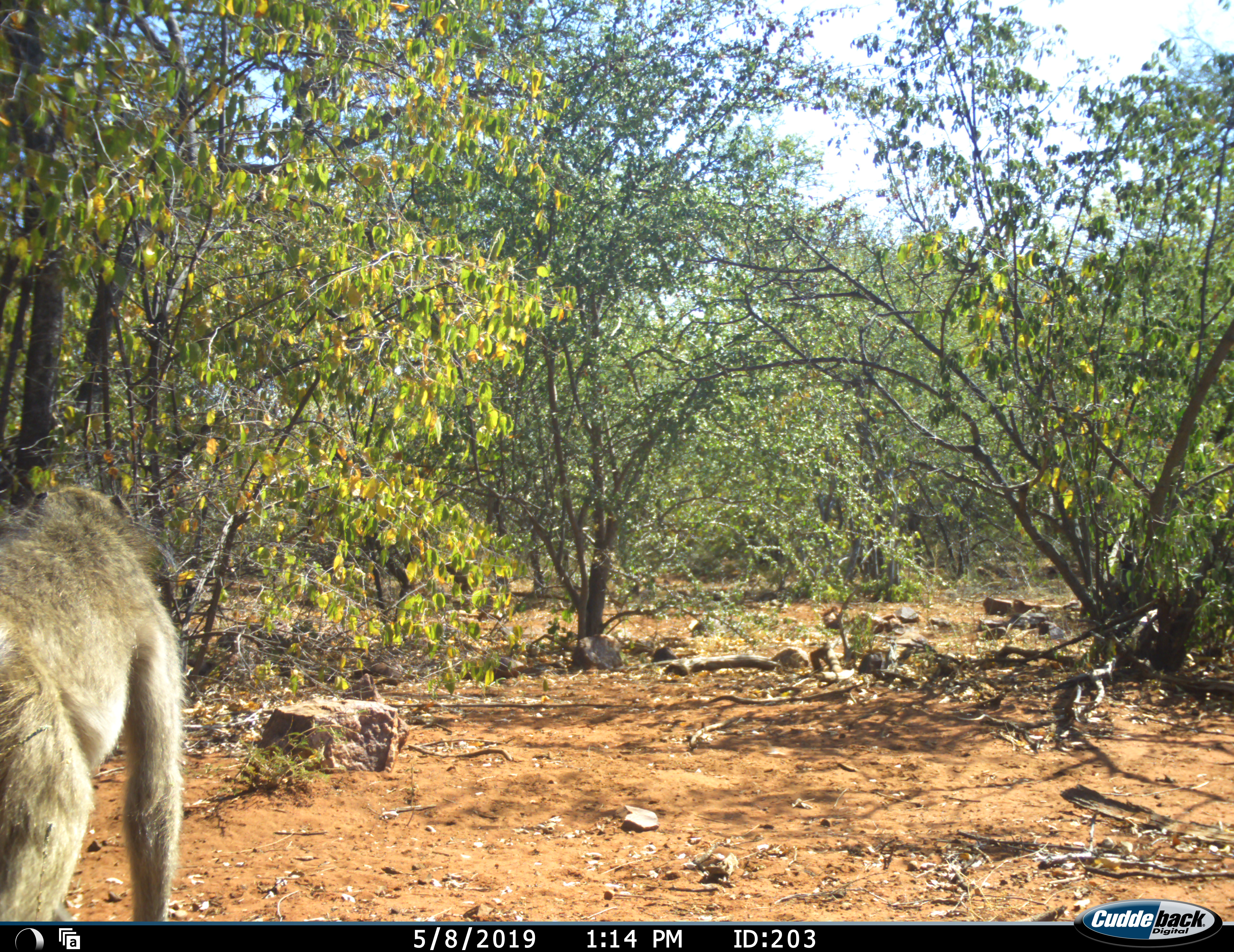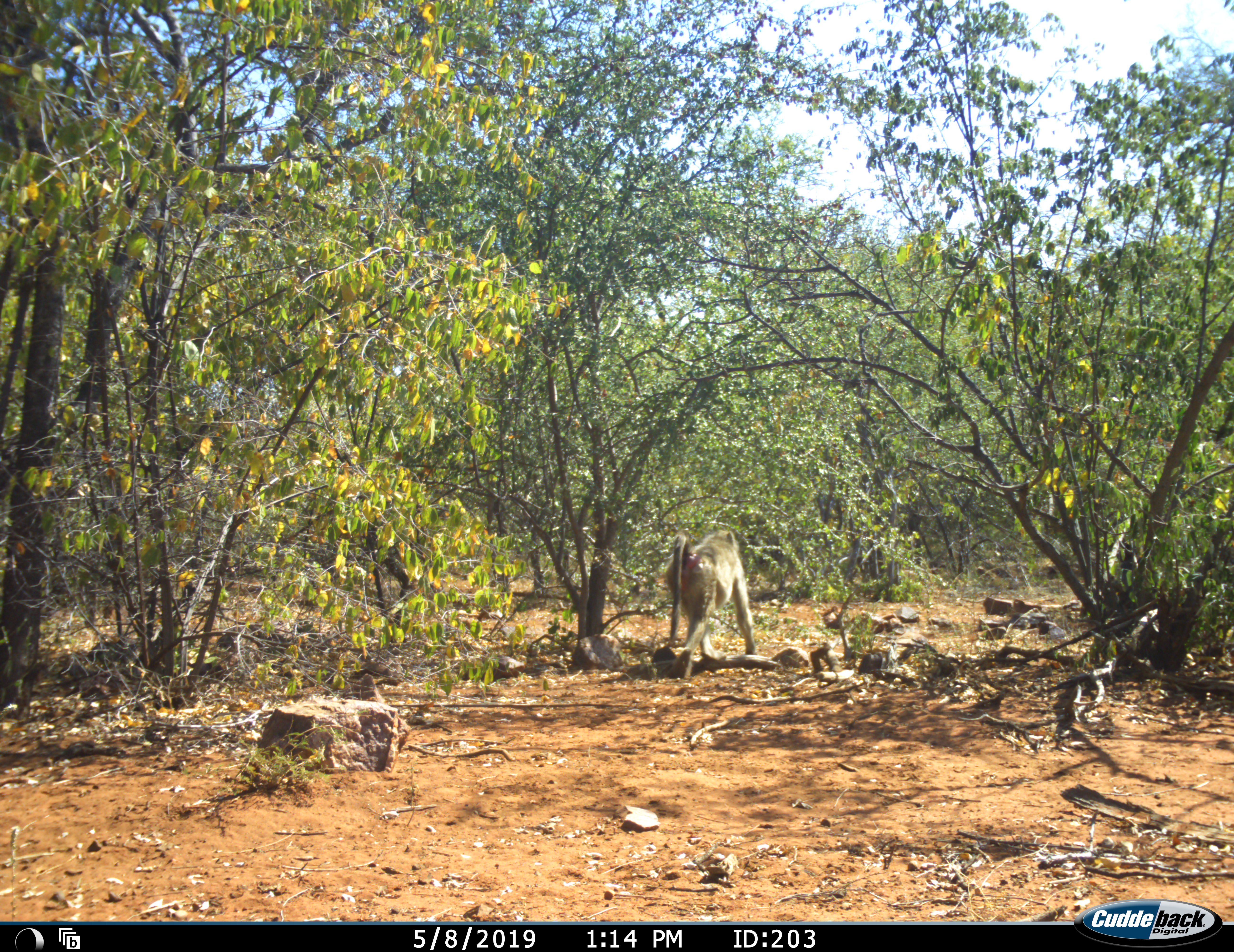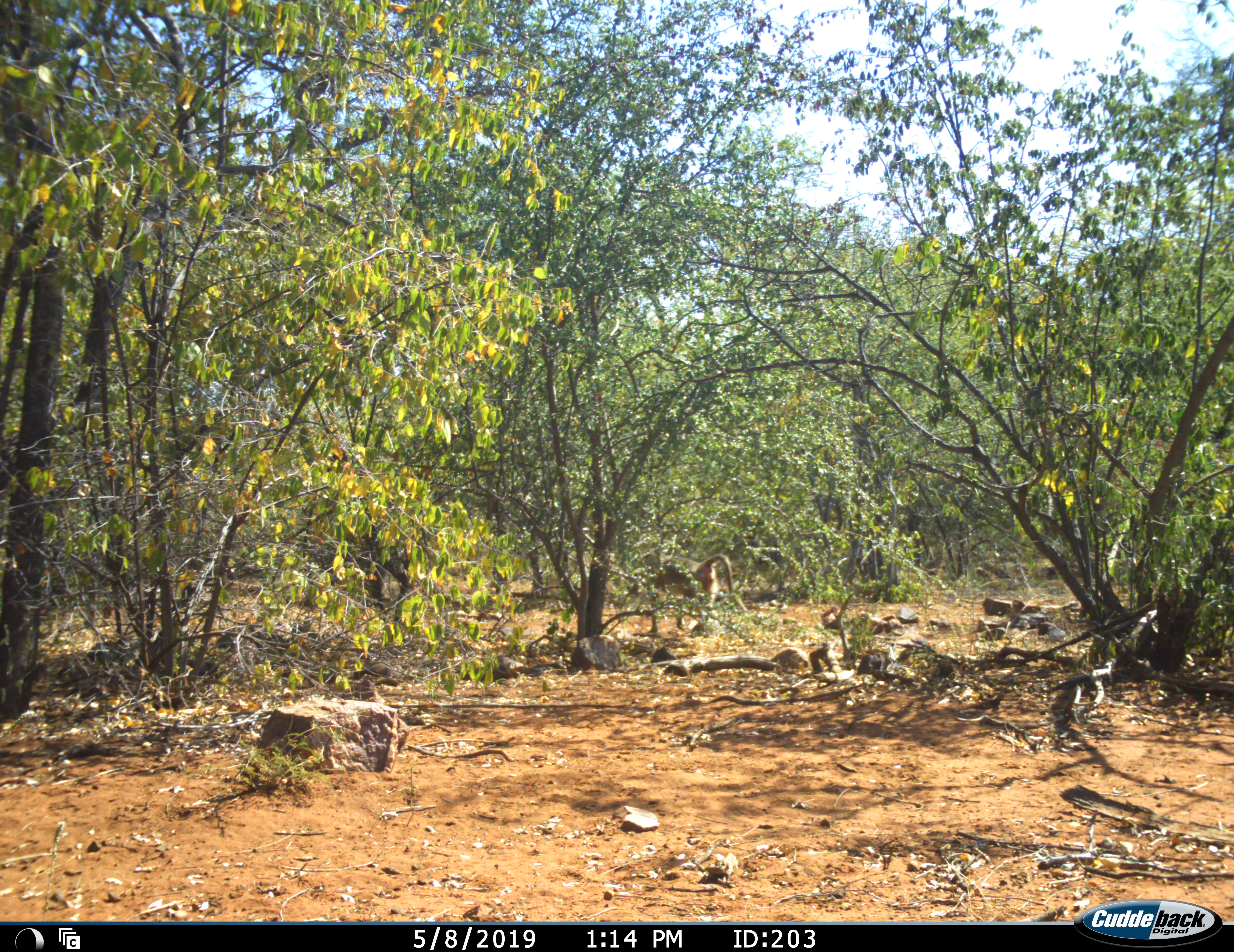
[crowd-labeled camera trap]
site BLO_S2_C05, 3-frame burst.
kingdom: Animalia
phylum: Chordata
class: Mammalia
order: Primates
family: Cercopithecidae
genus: Papio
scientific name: Papio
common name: baboon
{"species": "baboon (Papio)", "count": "1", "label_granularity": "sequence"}